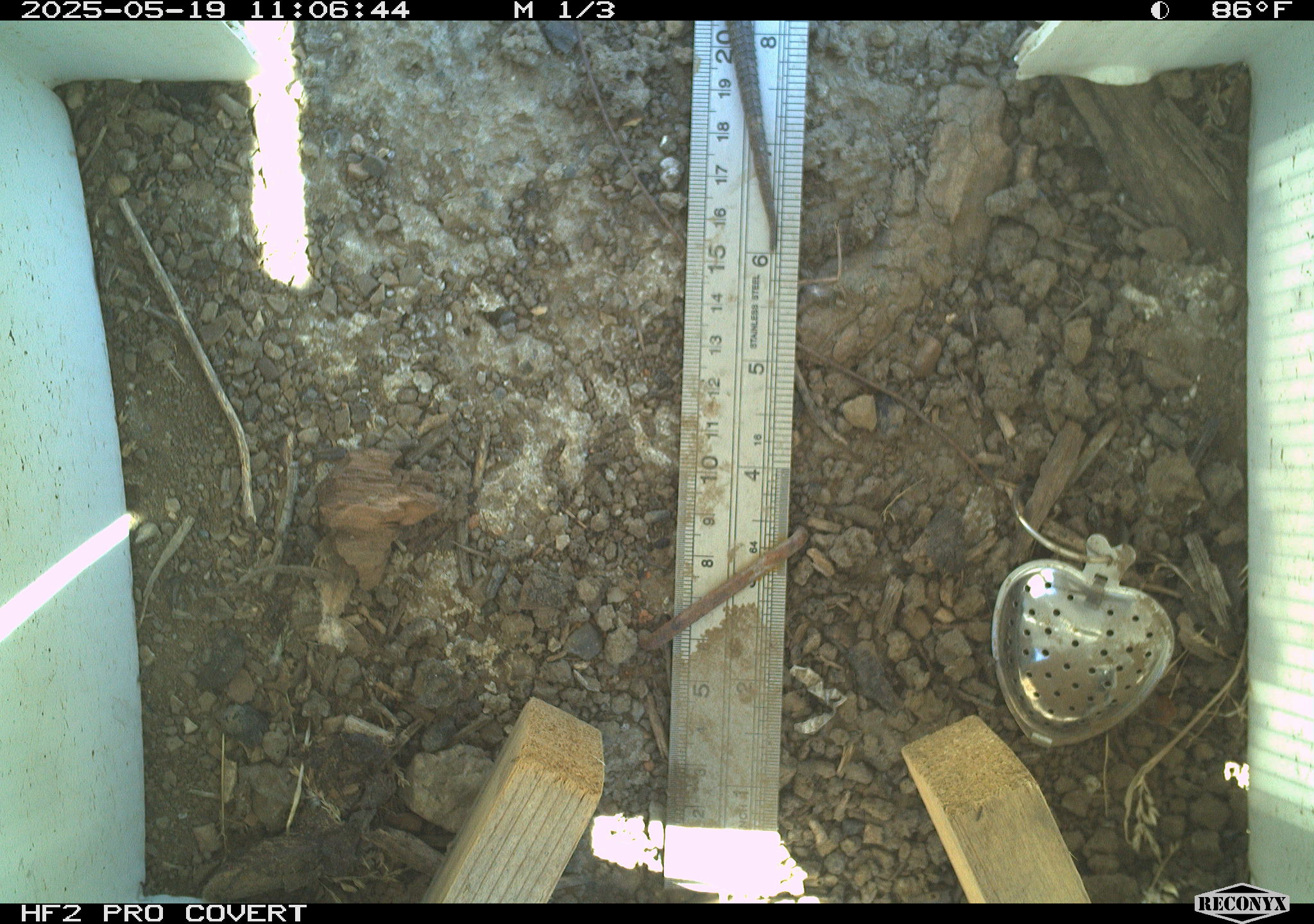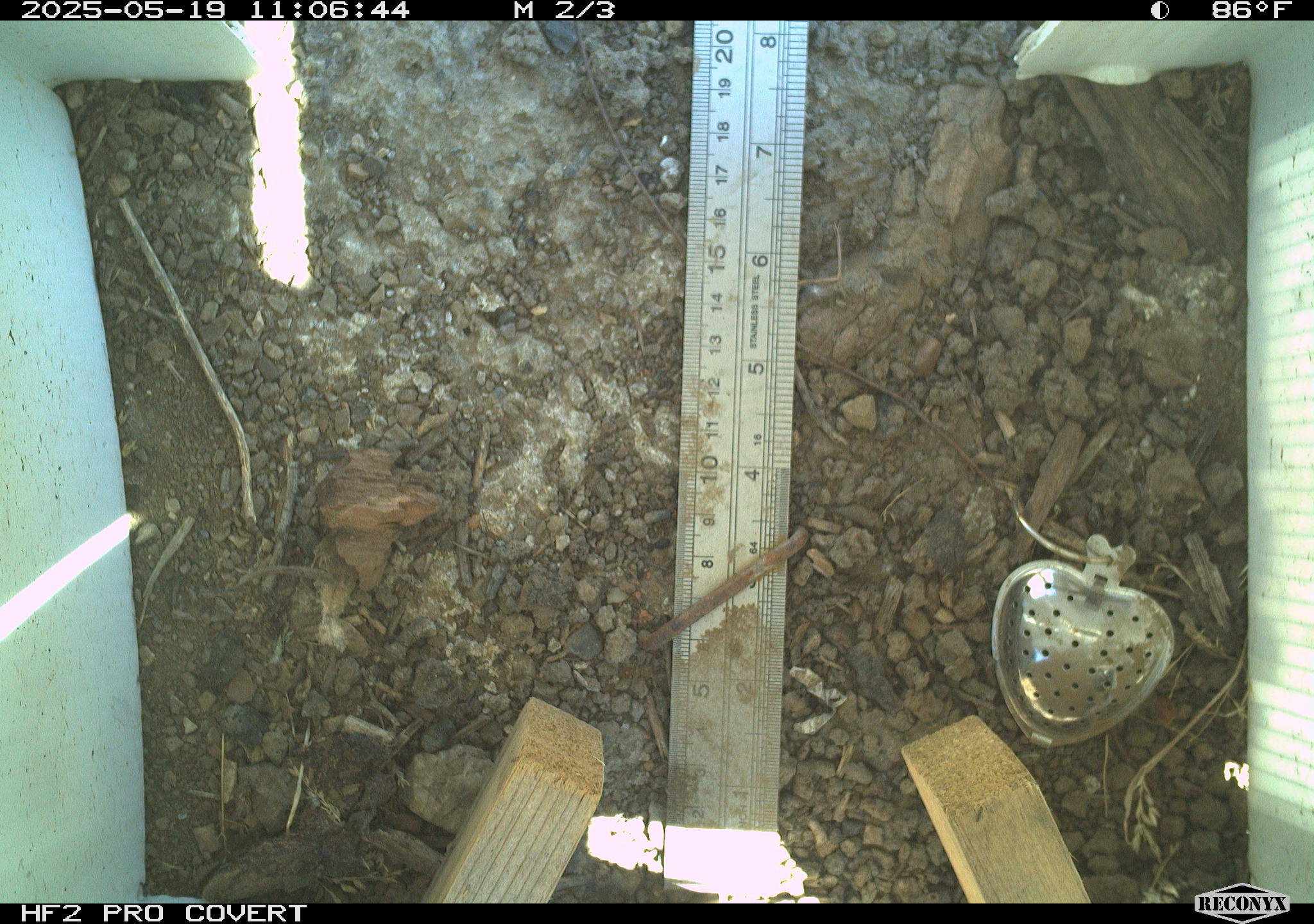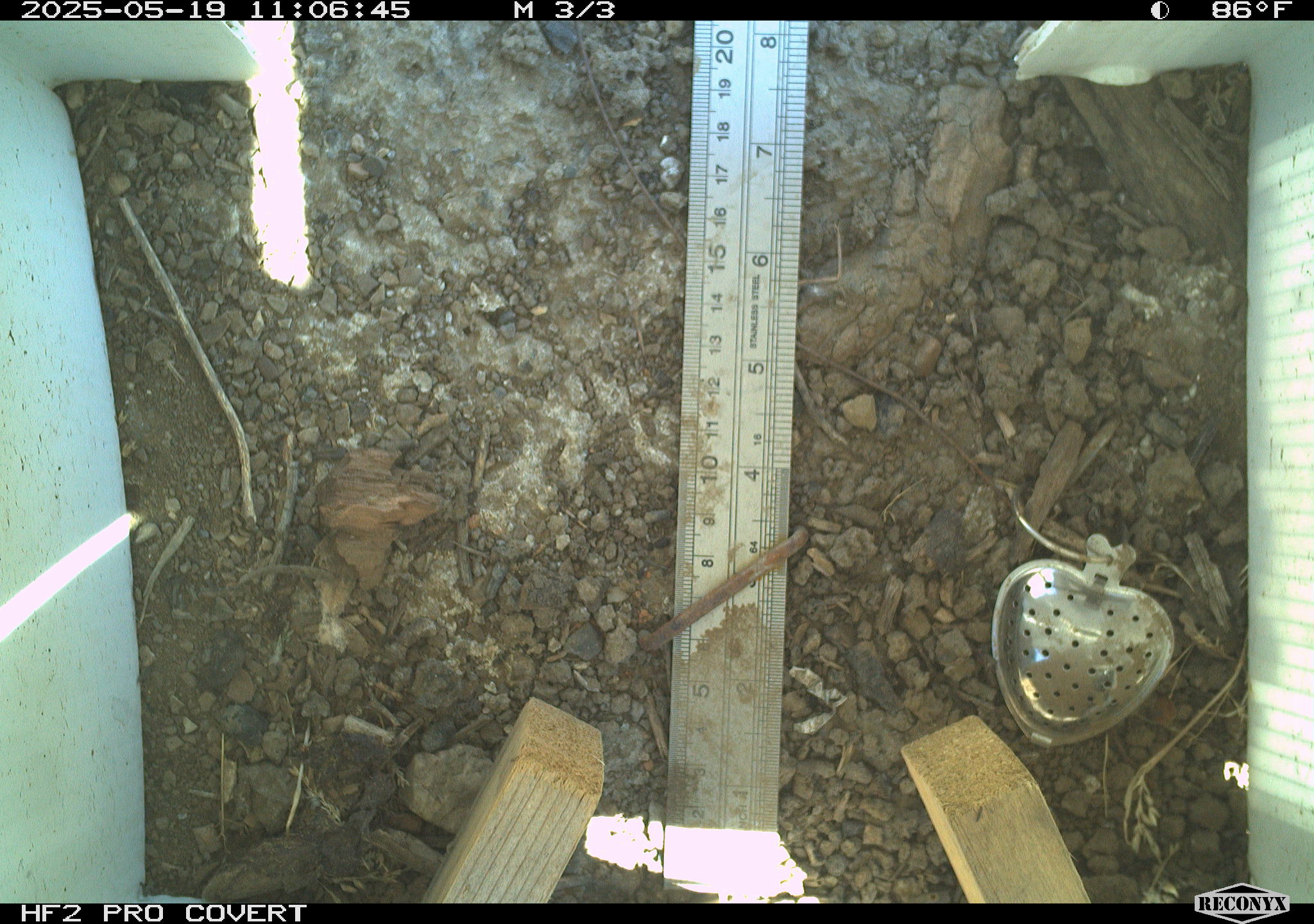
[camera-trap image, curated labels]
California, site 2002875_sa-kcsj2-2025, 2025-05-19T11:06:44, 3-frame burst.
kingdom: Animalia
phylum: Chordata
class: Reptilia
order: Squamata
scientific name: Squamata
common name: lizards and snakes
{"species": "lizards and snakes (Squamata)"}